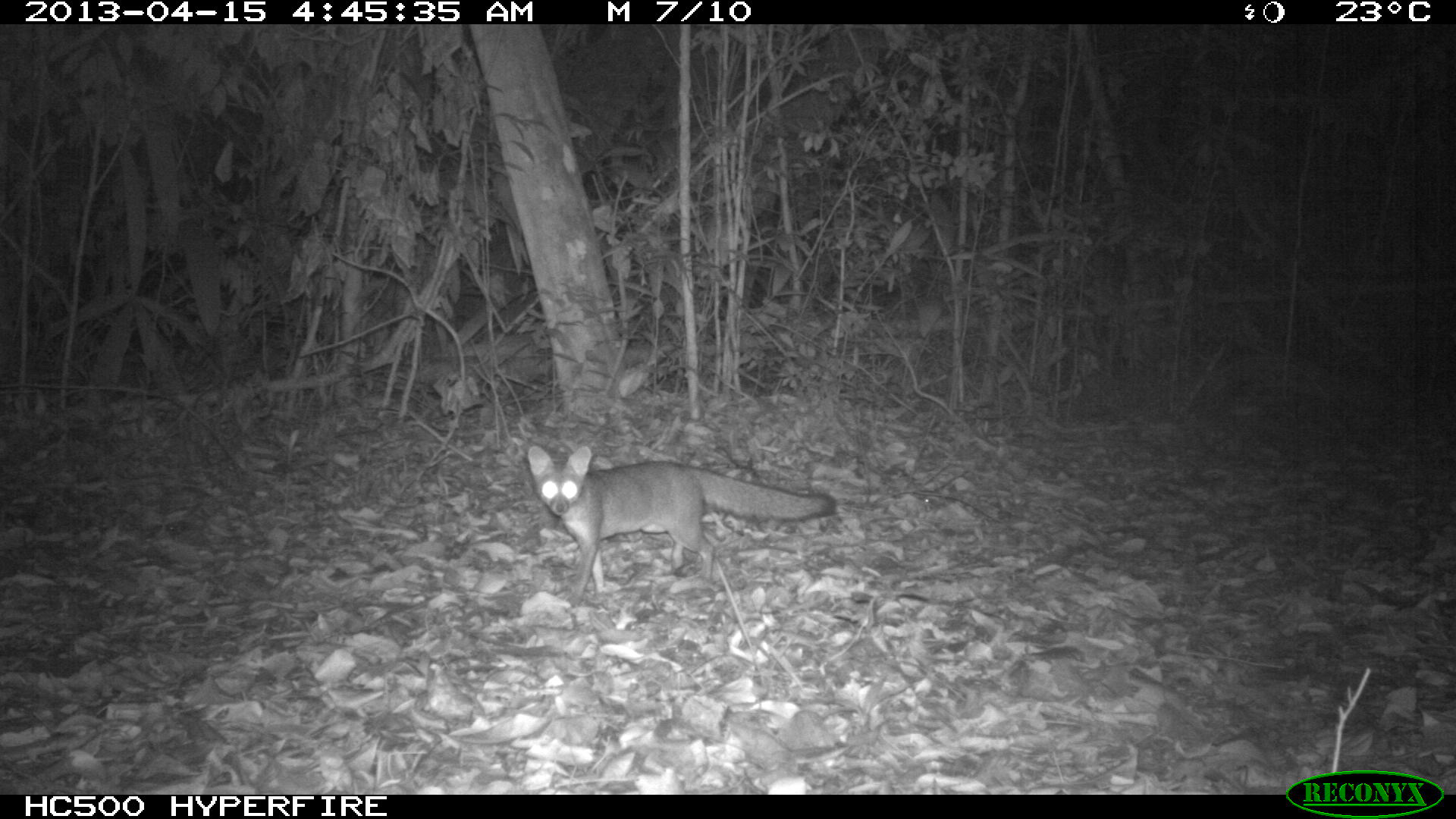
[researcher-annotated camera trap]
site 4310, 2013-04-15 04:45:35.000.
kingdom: Animalia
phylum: Chordata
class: Mammalia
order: Carnivora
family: Canidae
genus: Urocyon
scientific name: Urocyon cinereoargenteus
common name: gray fox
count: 1